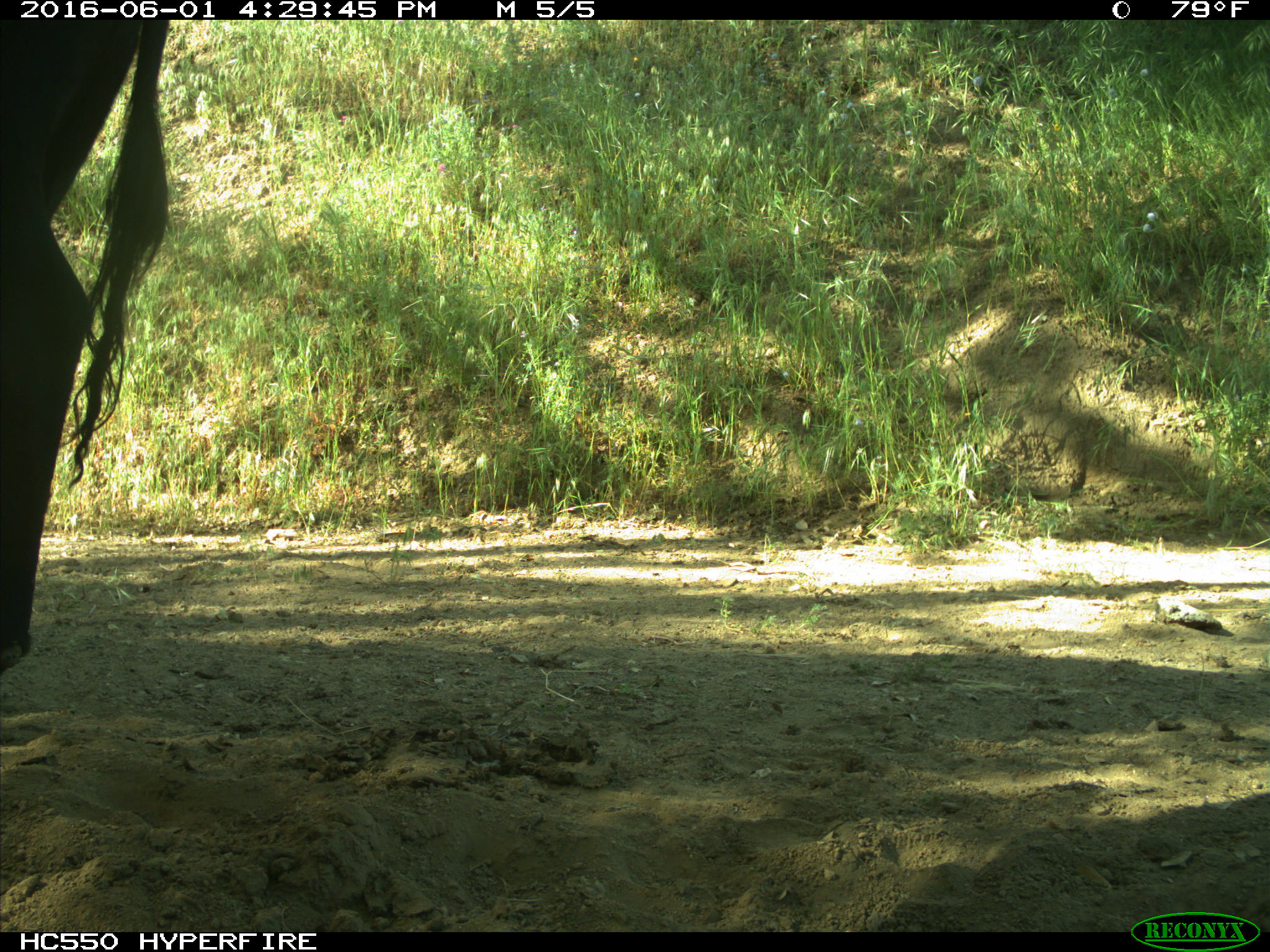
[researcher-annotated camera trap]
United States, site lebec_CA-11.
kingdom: Animalia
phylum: Chordata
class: Mammalia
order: Artiodactyla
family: Bovidae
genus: Bos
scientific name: Bos taurus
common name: domestic cow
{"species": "Bos taurus (domestic cow)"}